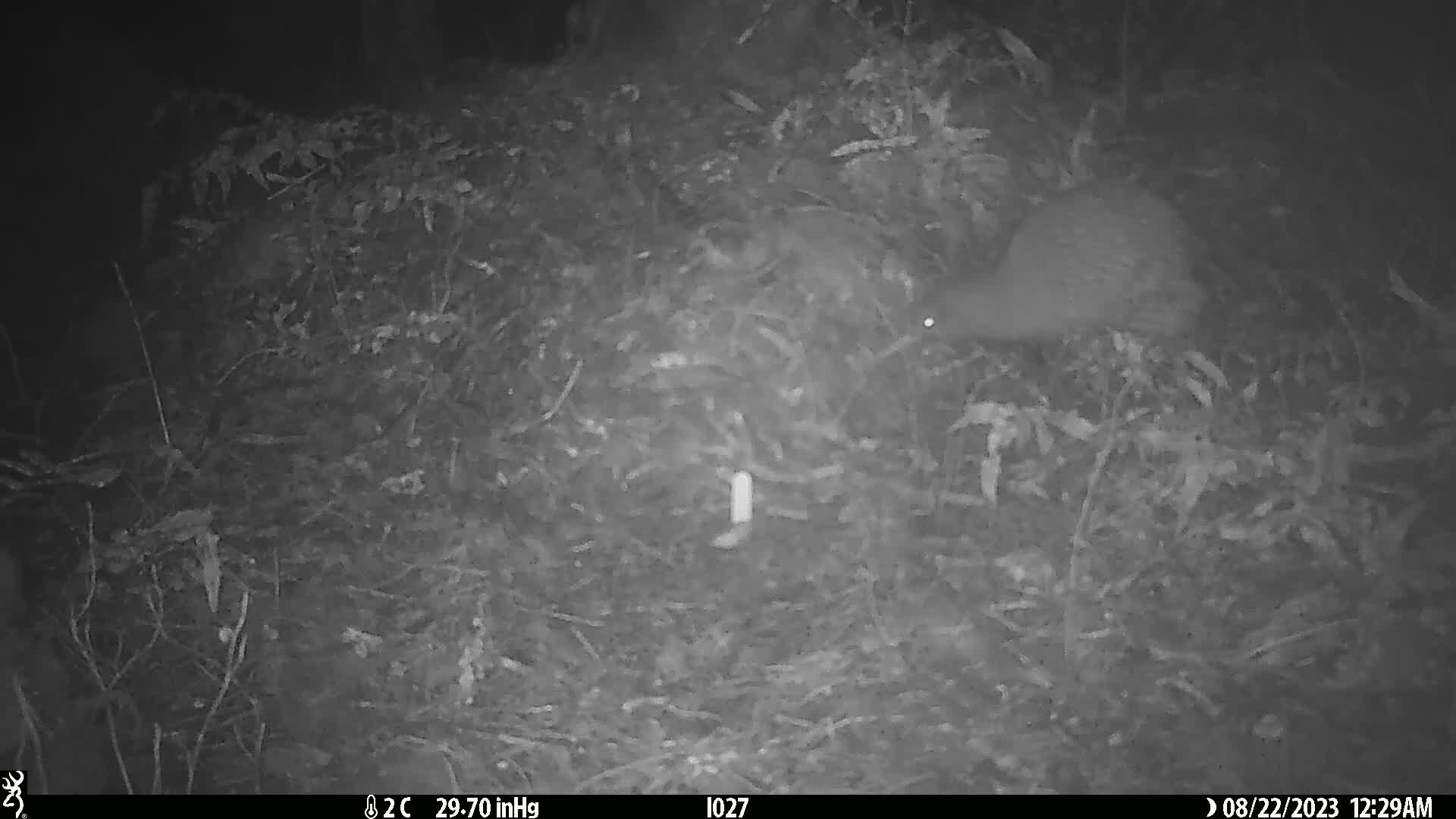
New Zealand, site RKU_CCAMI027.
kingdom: Animalia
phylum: Chordata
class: Aves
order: Apterygiformes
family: Apterygidae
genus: Apteryx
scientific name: Apteryx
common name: kiwi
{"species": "kiwi (Apteryx)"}